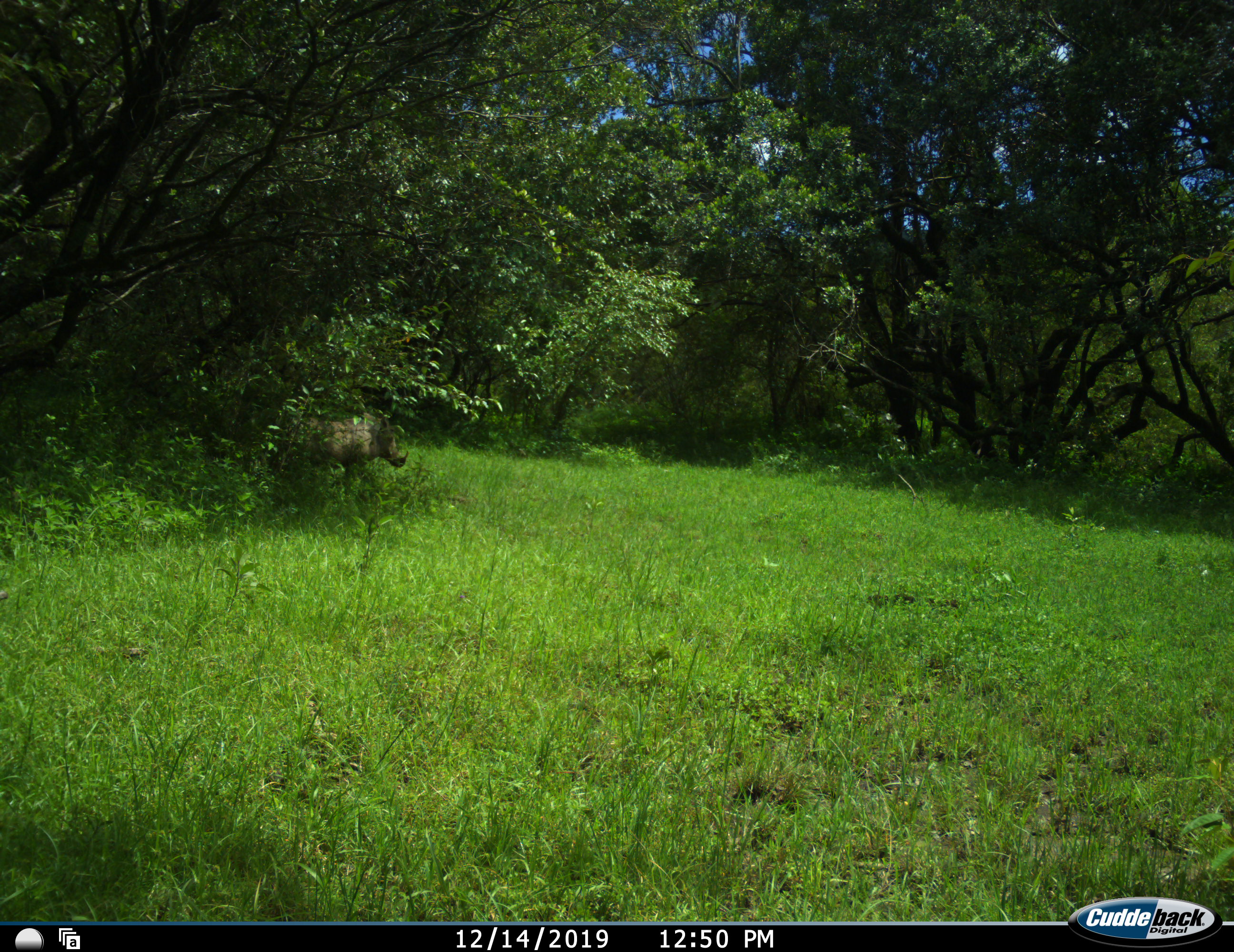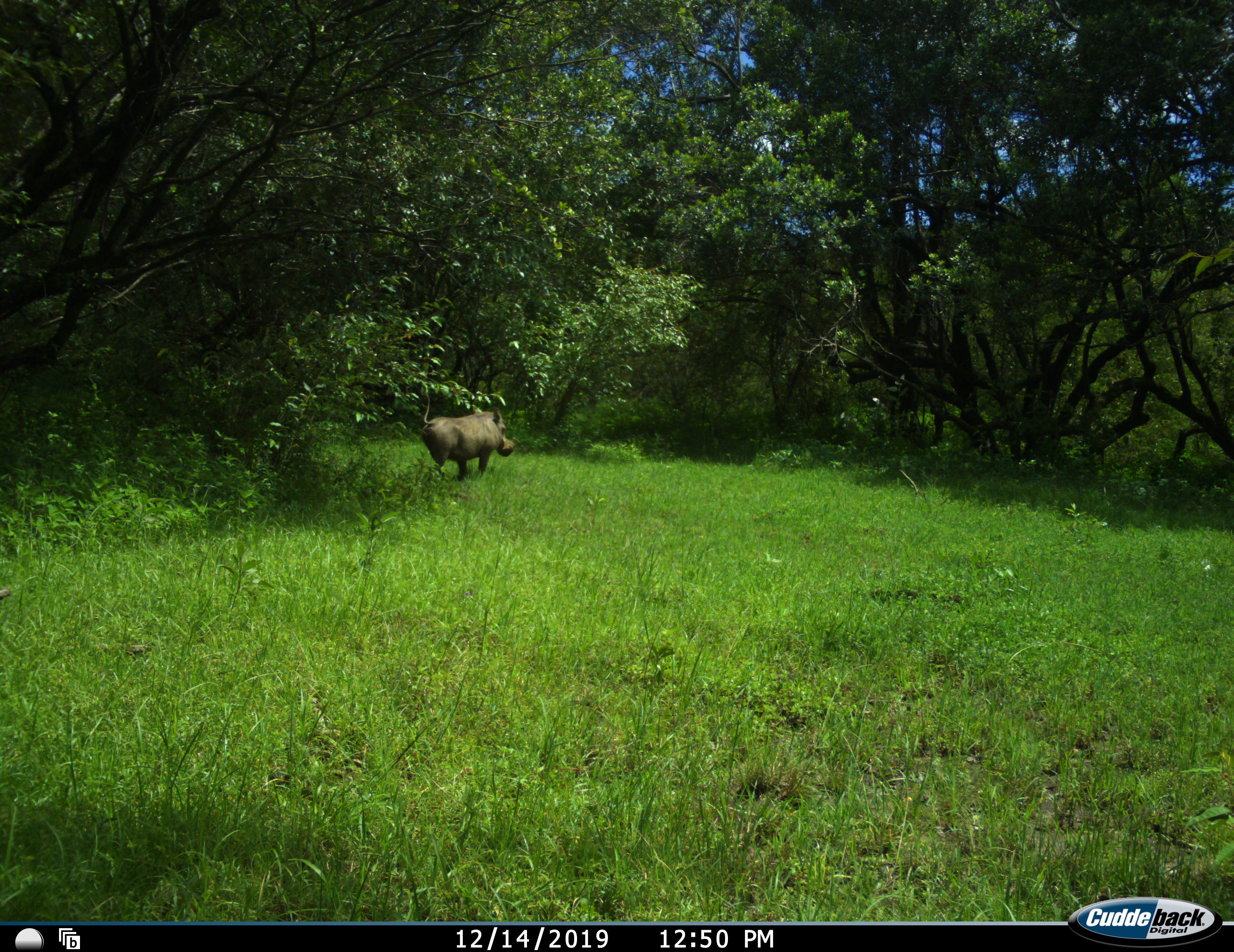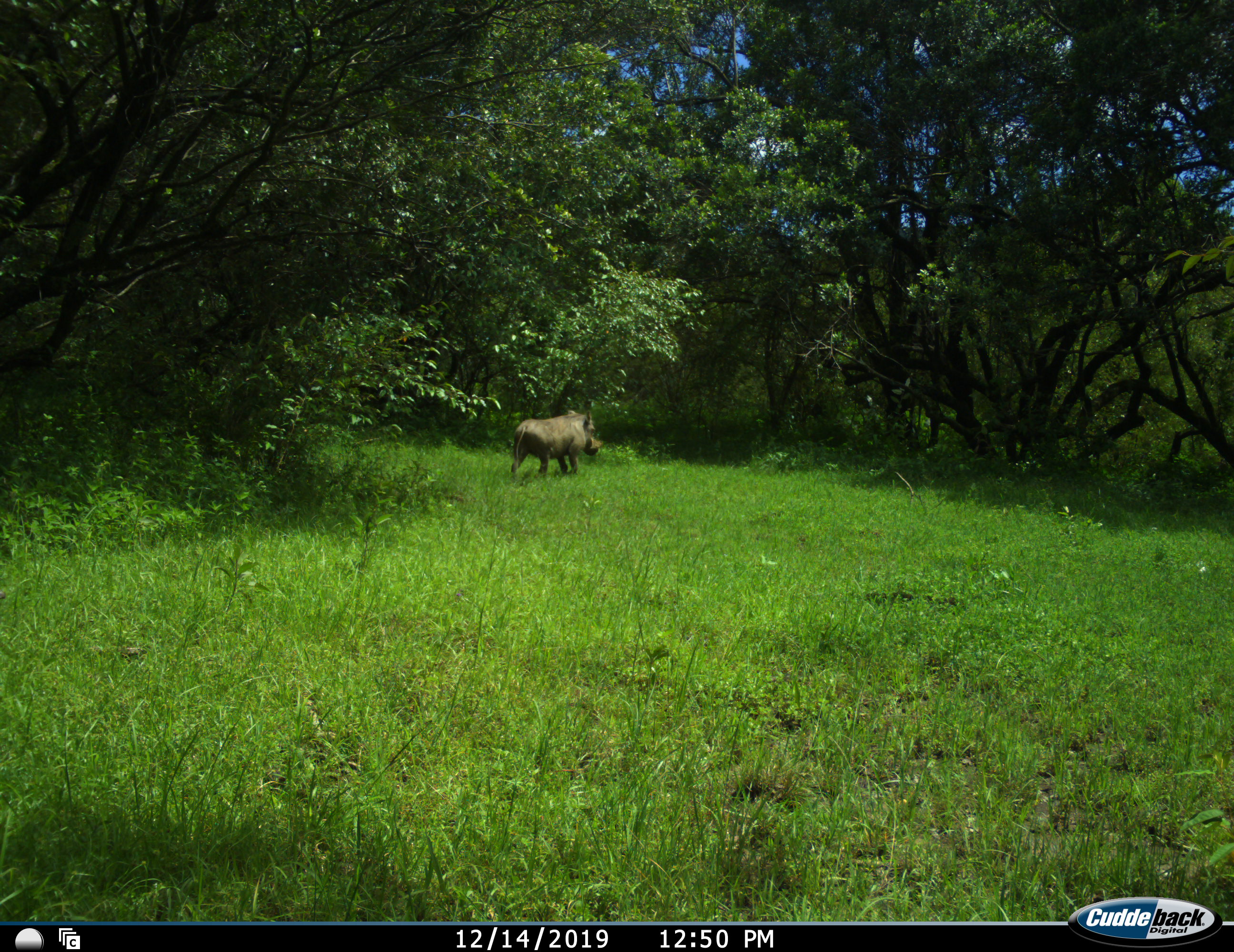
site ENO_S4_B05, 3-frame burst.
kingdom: Animalia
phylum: Chordata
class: Mammalia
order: Artiodactyla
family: Suidae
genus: Phacochoerus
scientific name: Phacochoerus africanus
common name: warthog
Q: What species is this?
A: Warthog (Phacochoerus africanus).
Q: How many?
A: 1.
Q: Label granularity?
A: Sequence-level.